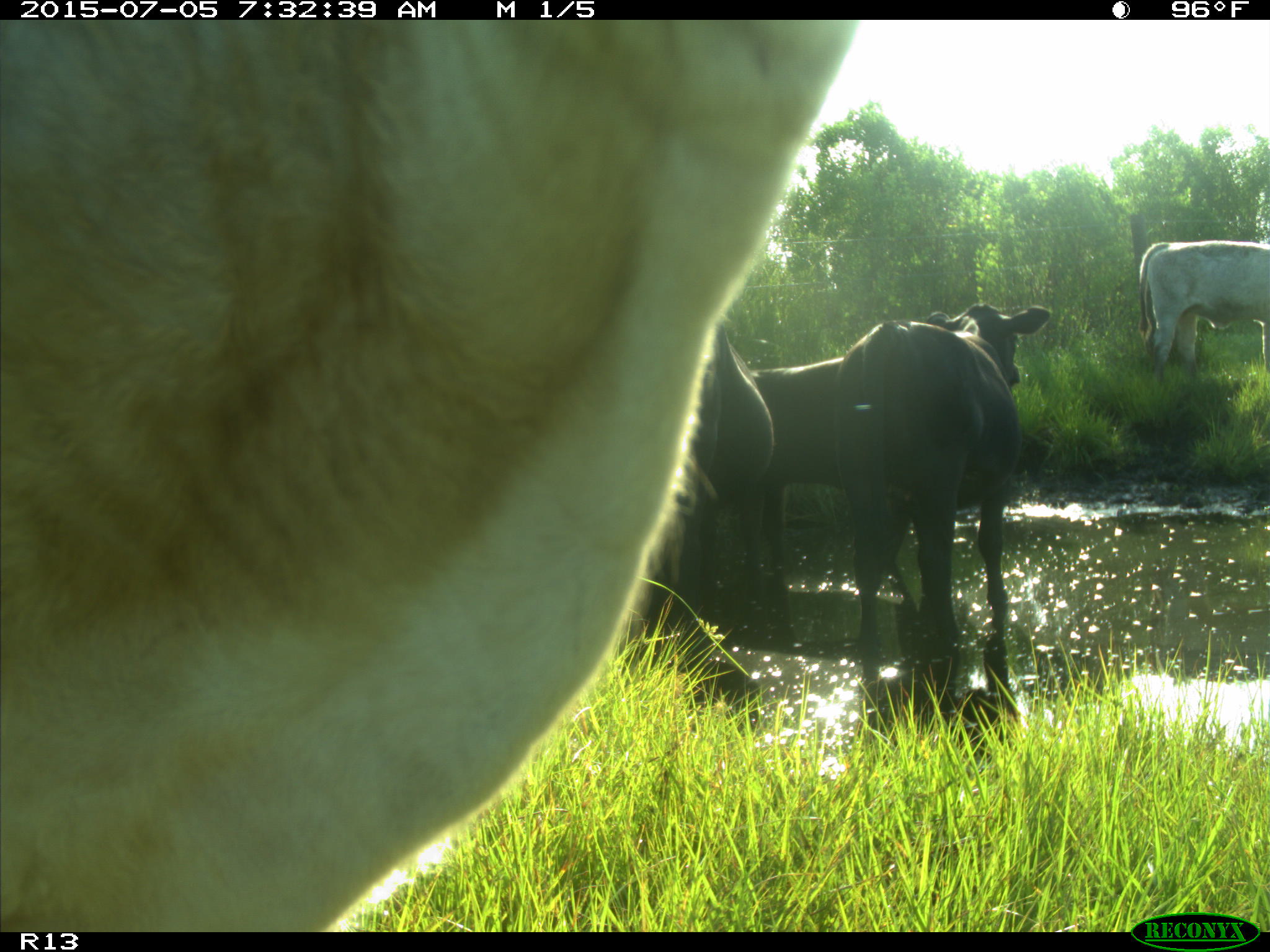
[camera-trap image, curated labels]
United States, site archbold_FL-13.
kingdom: Animalia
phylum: Chordata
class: Mammalia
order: Artiodactyla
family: Bovidae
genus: Bos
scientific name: Bos taurus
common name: domestic cow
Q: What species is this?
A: Bos taurus (domestic cow).